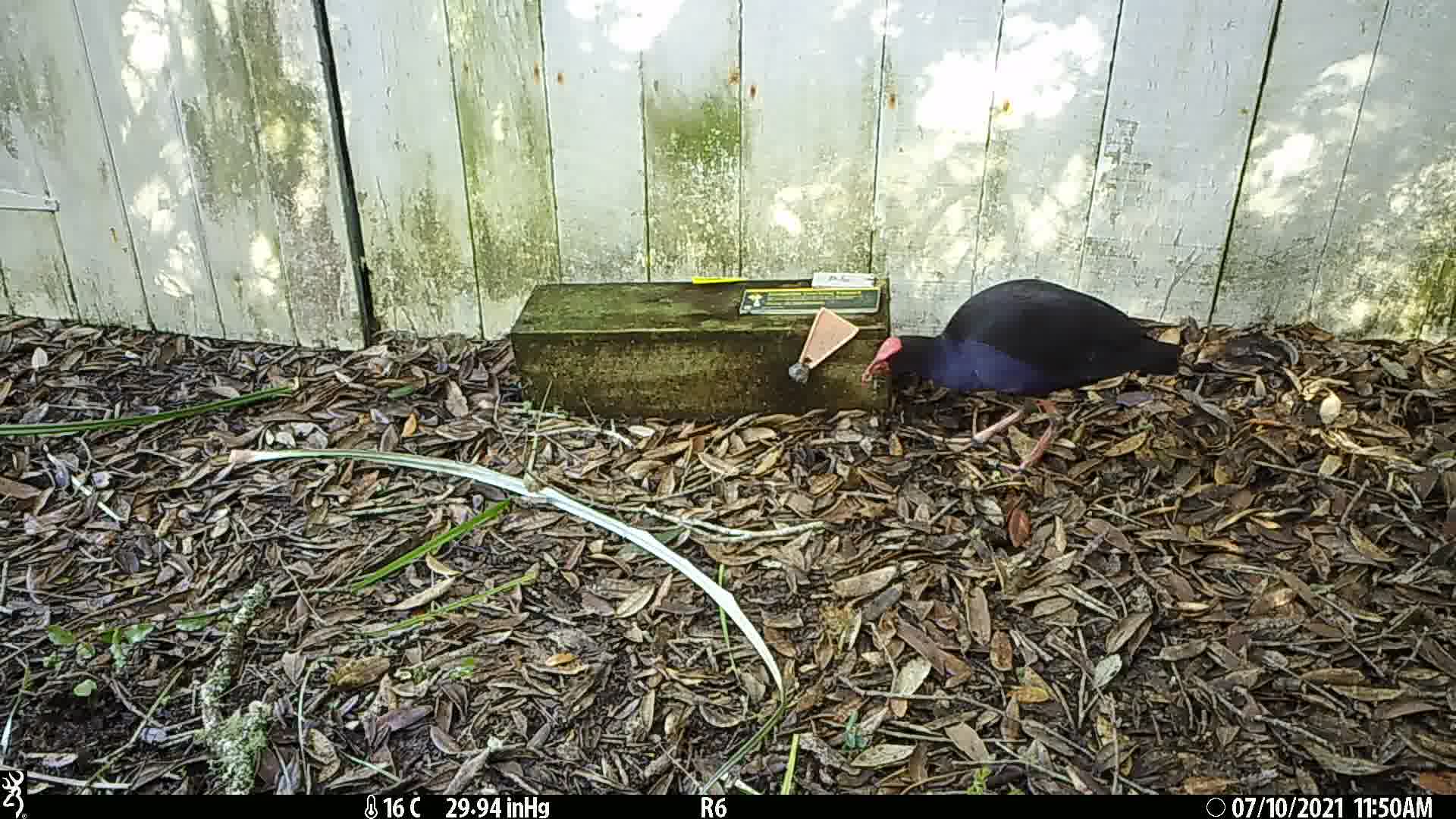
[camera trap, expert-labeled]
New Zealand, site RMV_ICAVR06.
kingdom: Animalia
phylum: Chordata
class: Aves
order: Gruiformes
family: Rallidae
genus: Porphyrio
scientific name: Porphyrio melanotus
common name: australasian swamphen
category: pukeko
Pukeko (australasian swamphen) (Porphyrio melanotus).